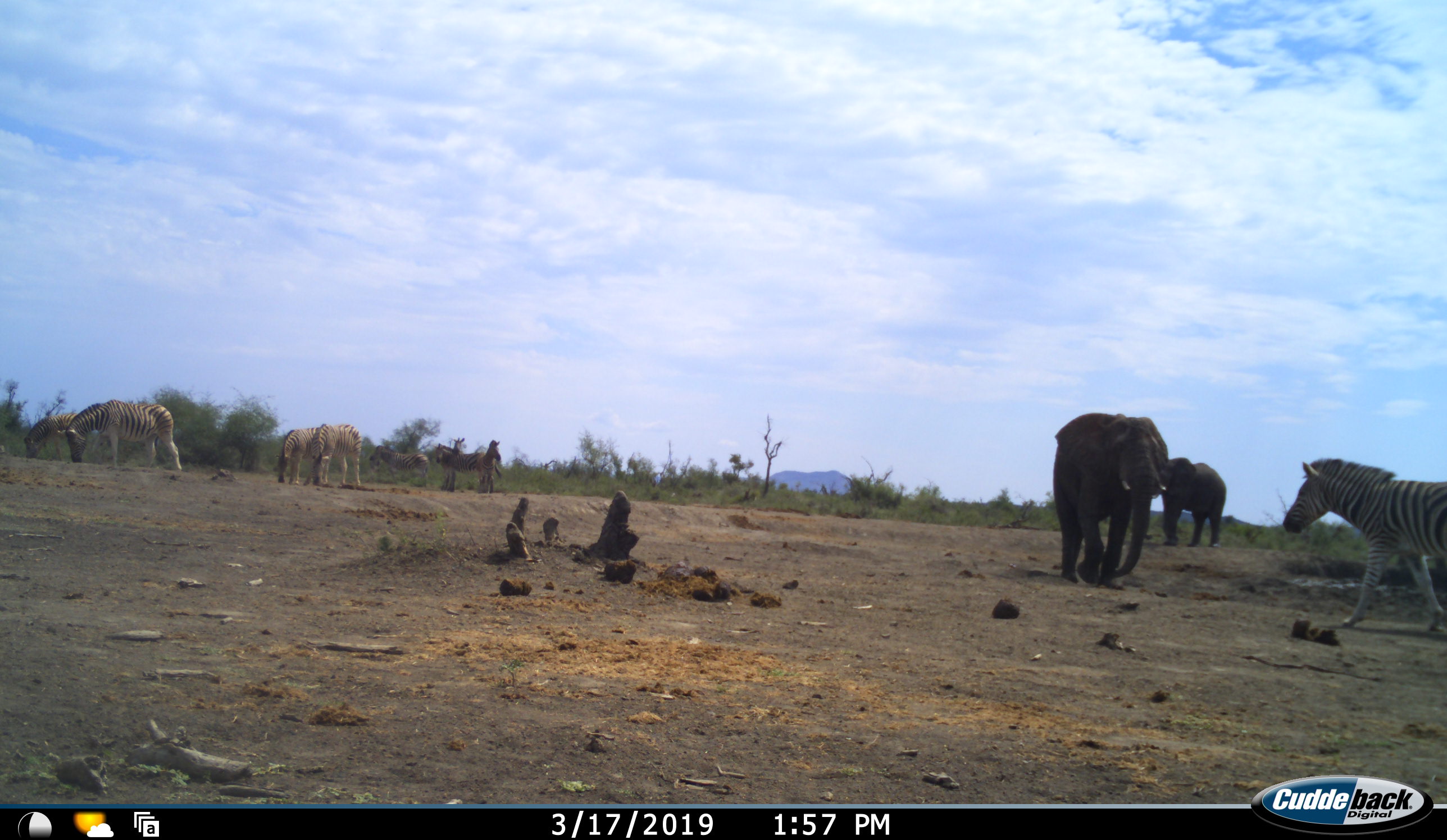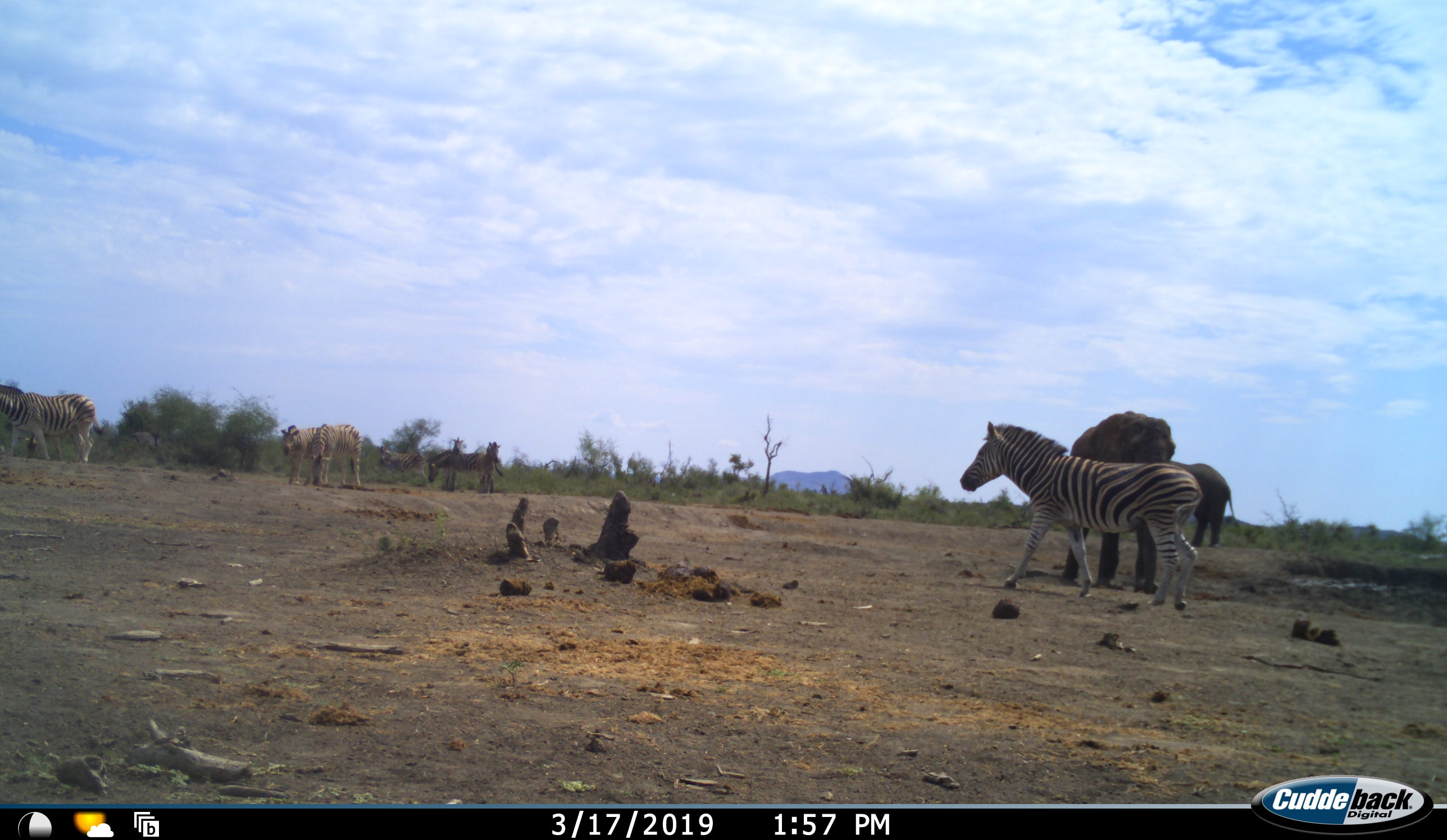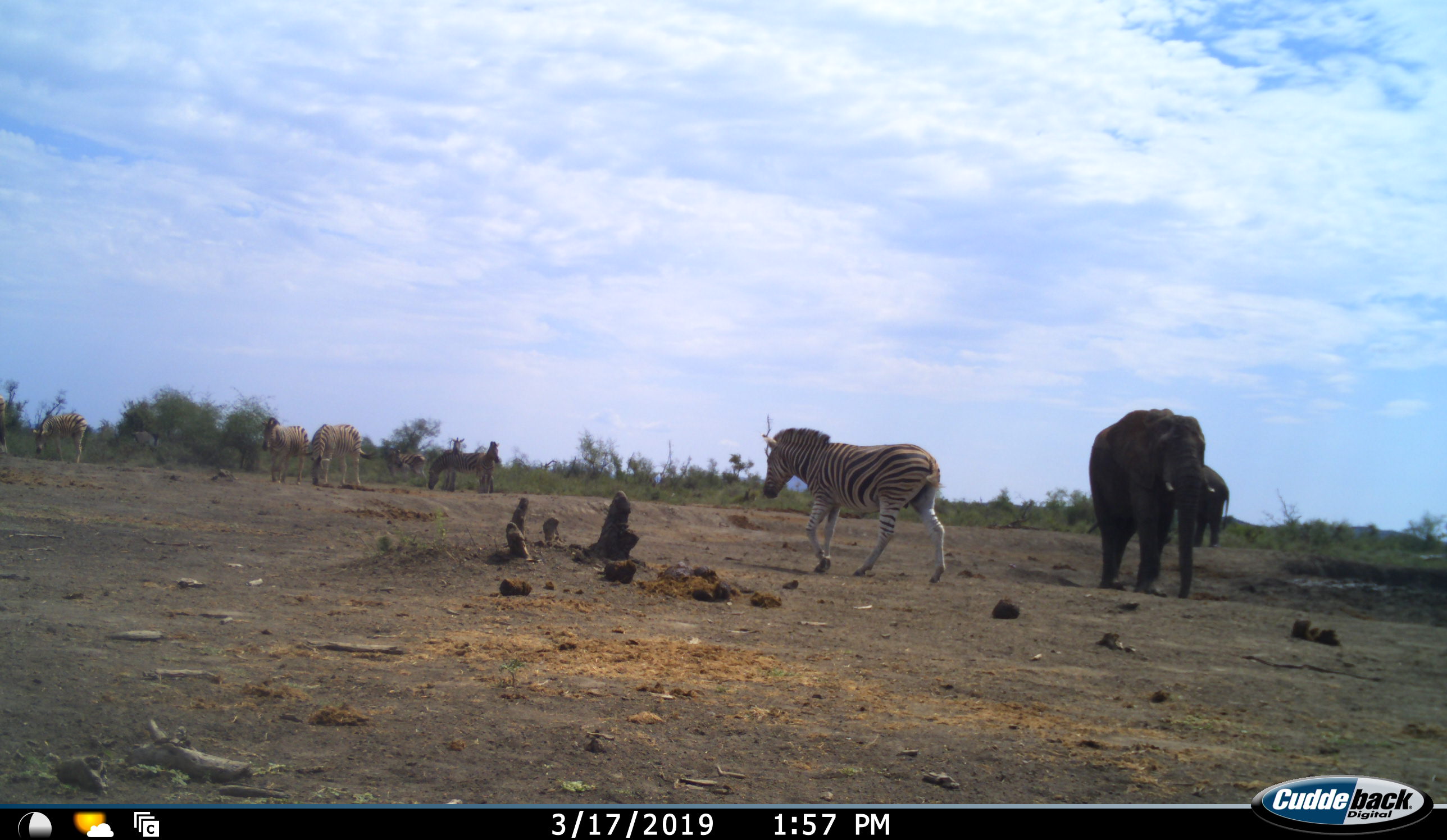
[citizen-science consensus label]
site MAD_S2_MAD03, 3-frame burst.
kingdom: Animalia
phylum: Chordata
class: Mammalia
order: Proboscidea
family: Elephantidae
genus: Loxodonta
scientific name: Loxodonta africana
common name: african bush elephant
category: elephant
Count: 2.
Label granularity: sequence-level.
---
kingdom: Animalia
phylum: Chordata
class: Mammalia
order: Perissodactyla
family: Equidae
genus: Equus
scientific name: Equus quagga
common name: plains zebra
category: zebraplains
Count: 8.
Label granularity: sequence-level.